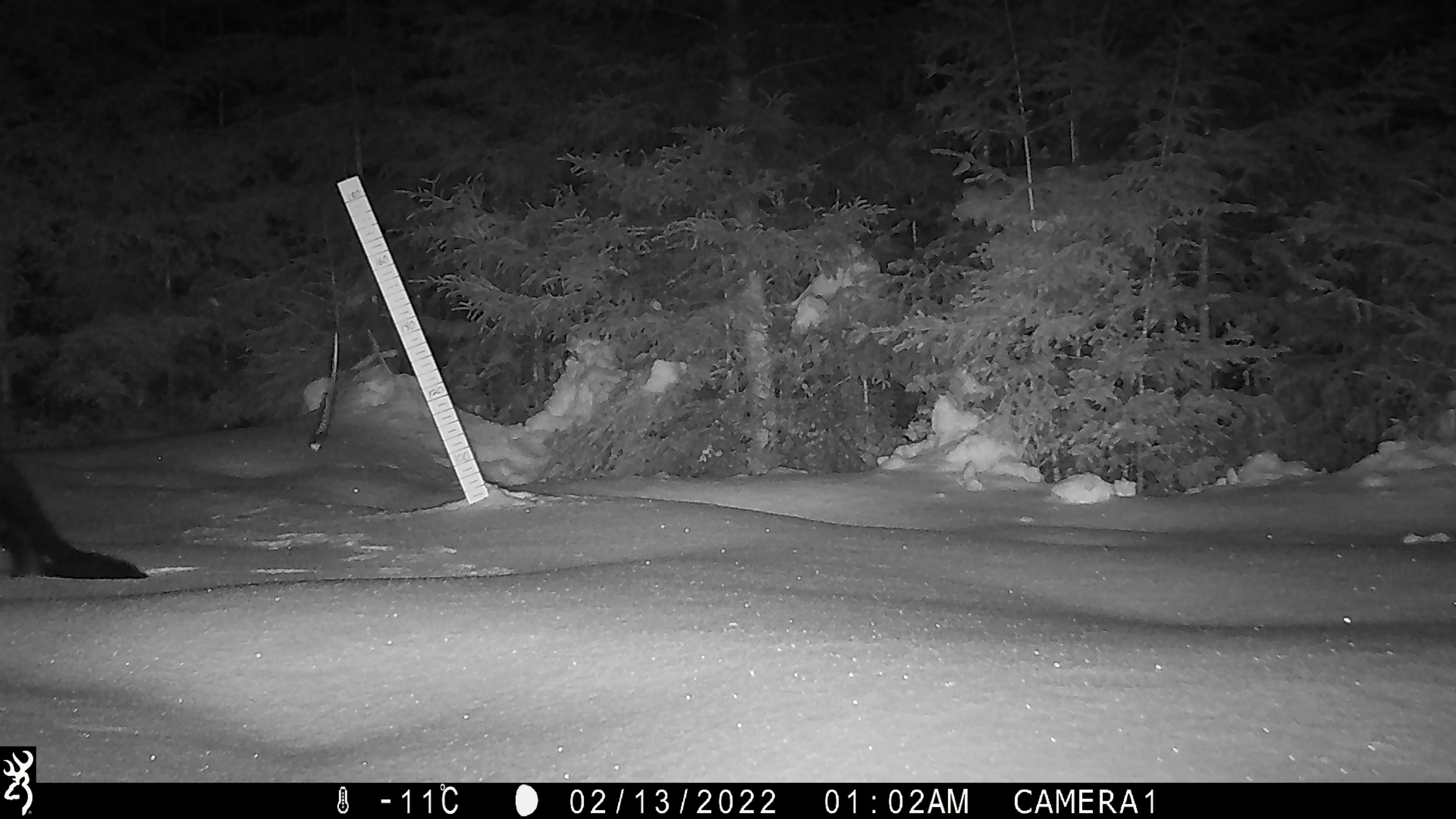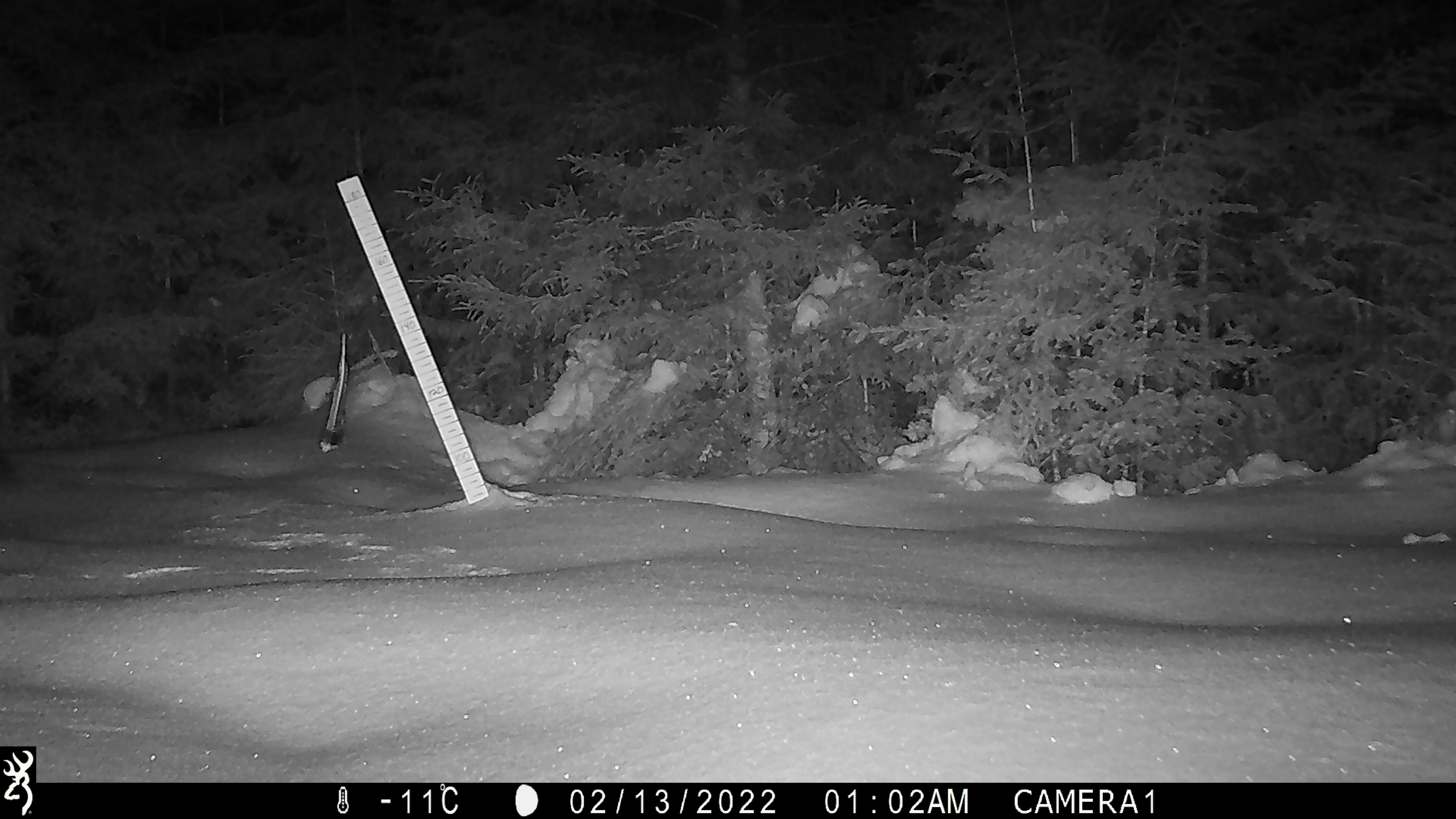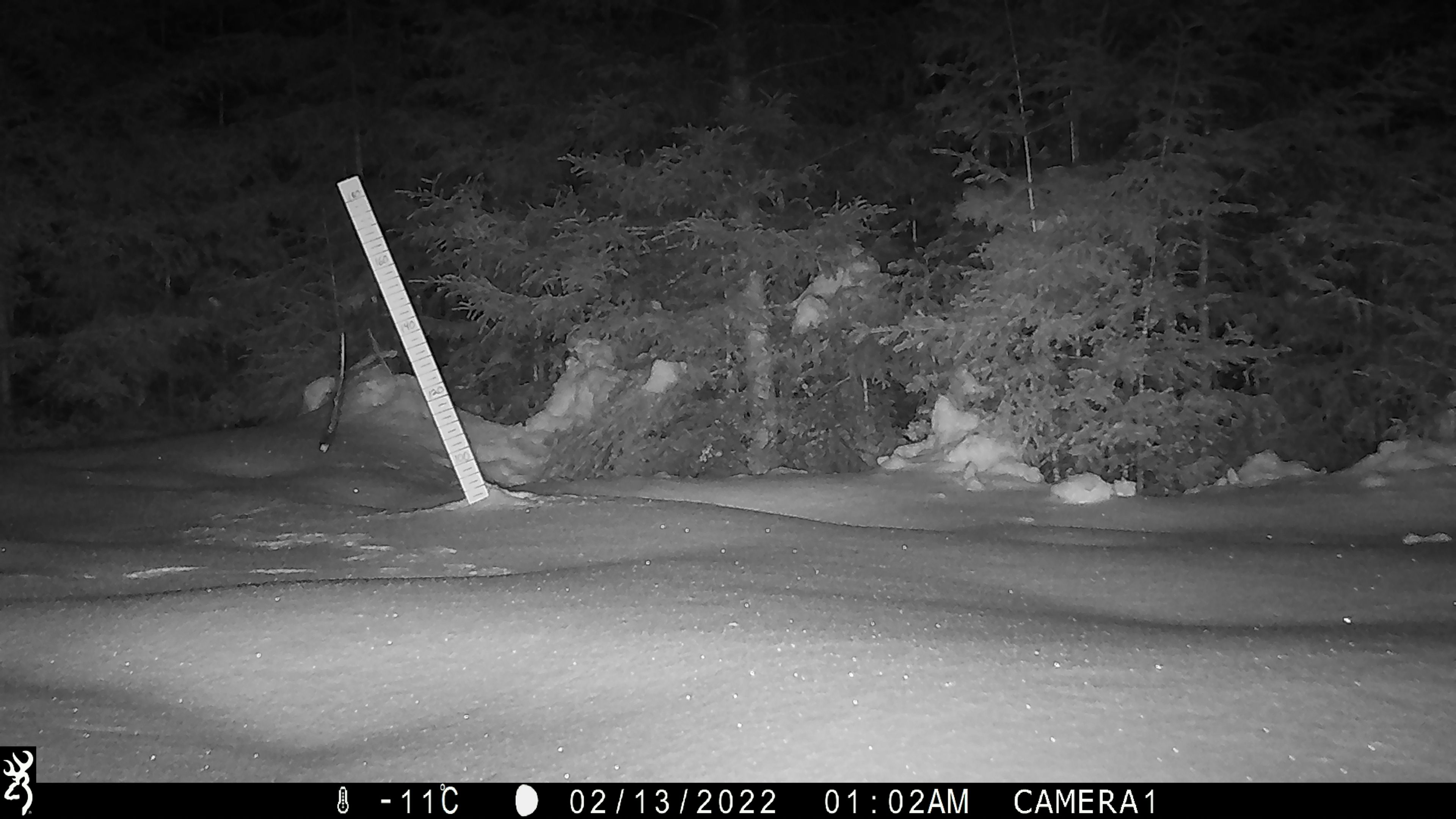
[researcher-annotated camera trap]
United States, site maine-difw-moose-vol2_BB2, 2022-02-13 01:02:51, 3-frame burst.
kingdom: Animalia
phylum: Chordata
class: Mammalia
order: Carnivora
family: Mustelidae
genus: Pekania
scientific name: Pekania pennanti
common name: fisher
Fisher (Pekania pennanti).